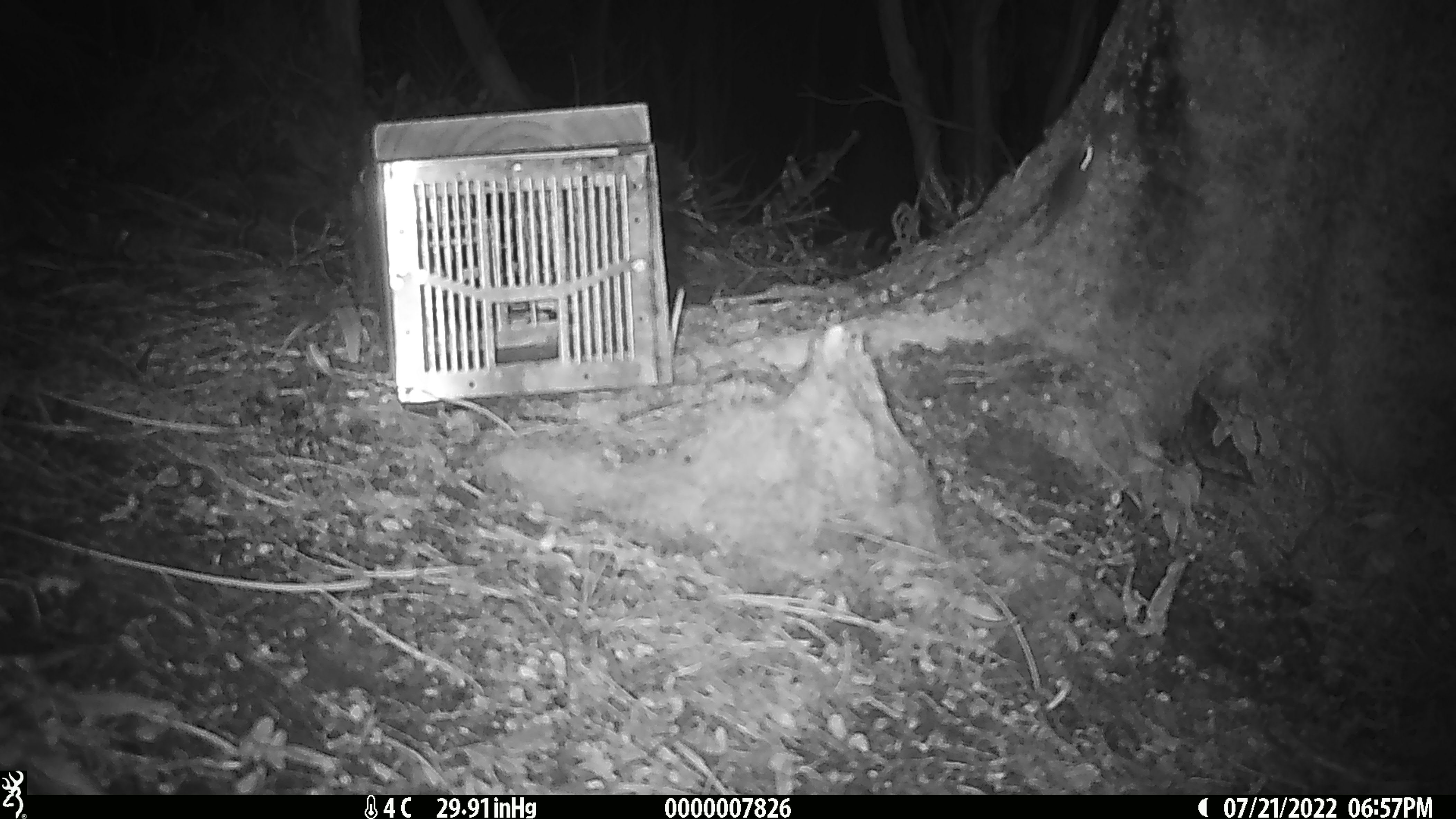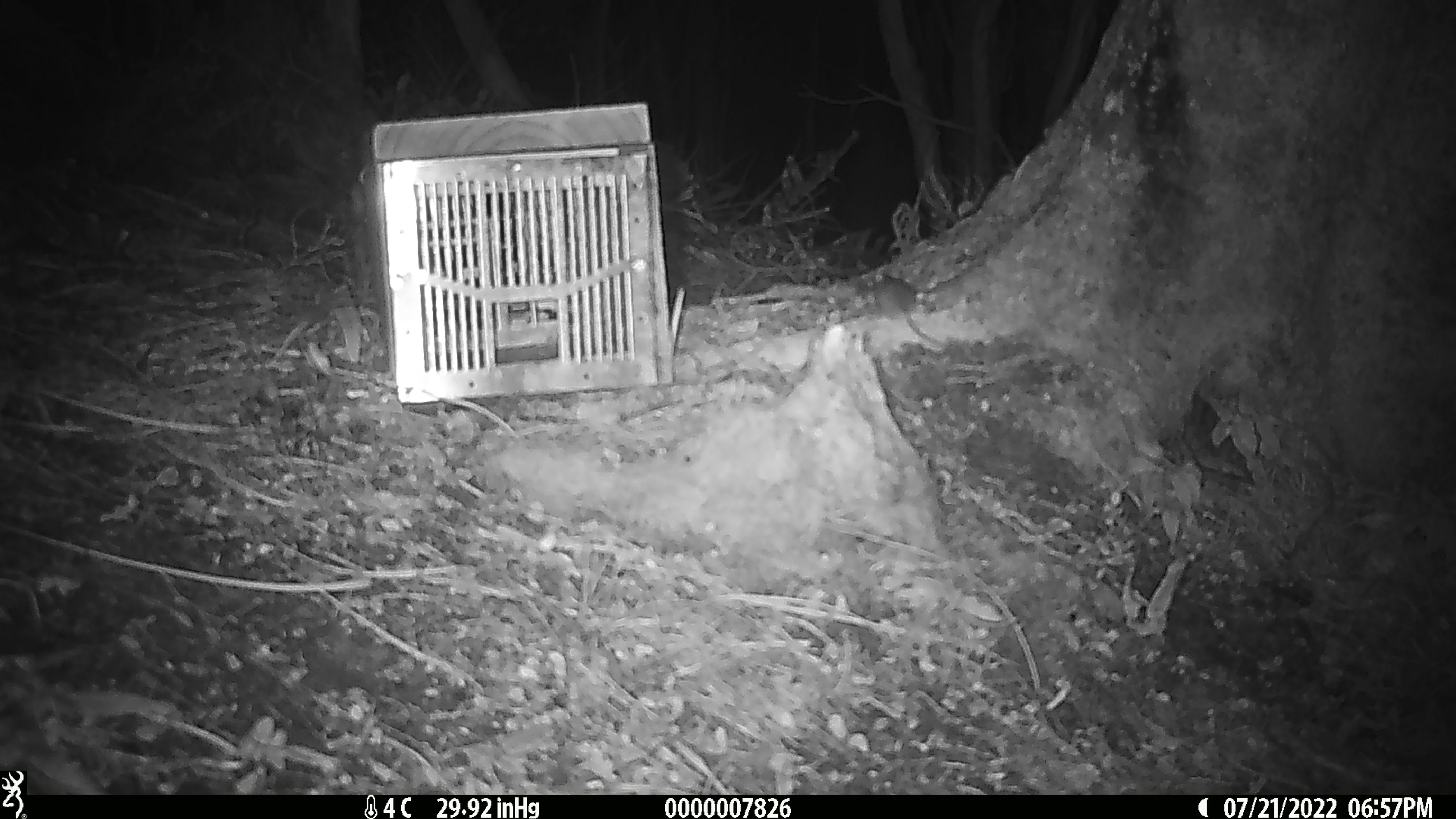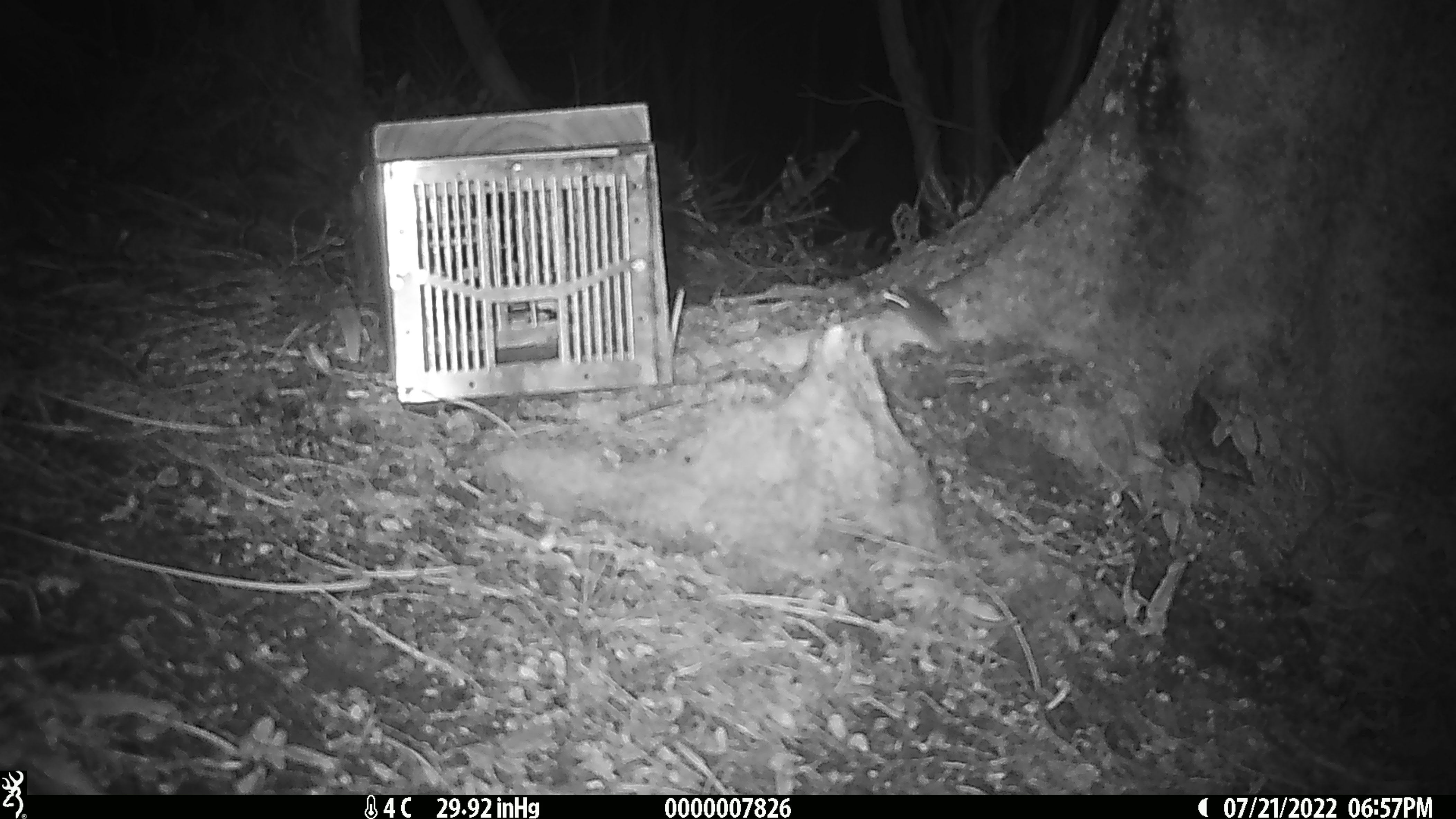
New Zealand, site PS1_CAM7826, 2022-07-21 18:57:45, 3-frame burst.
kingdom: Animalia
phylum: Chordata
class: Mammalia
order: Rodentia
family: Muridae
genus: Mus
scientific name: Mus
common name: mouse